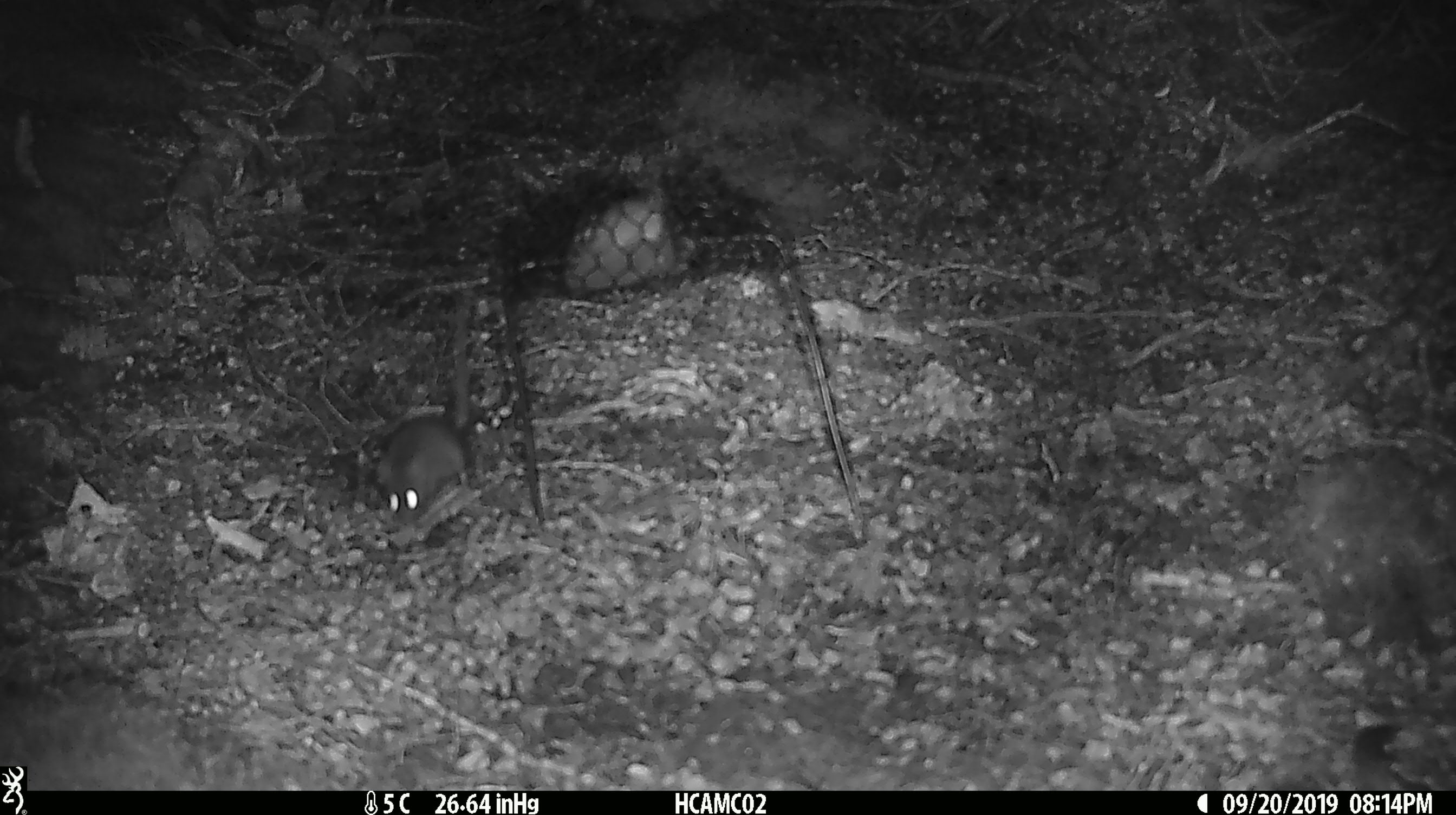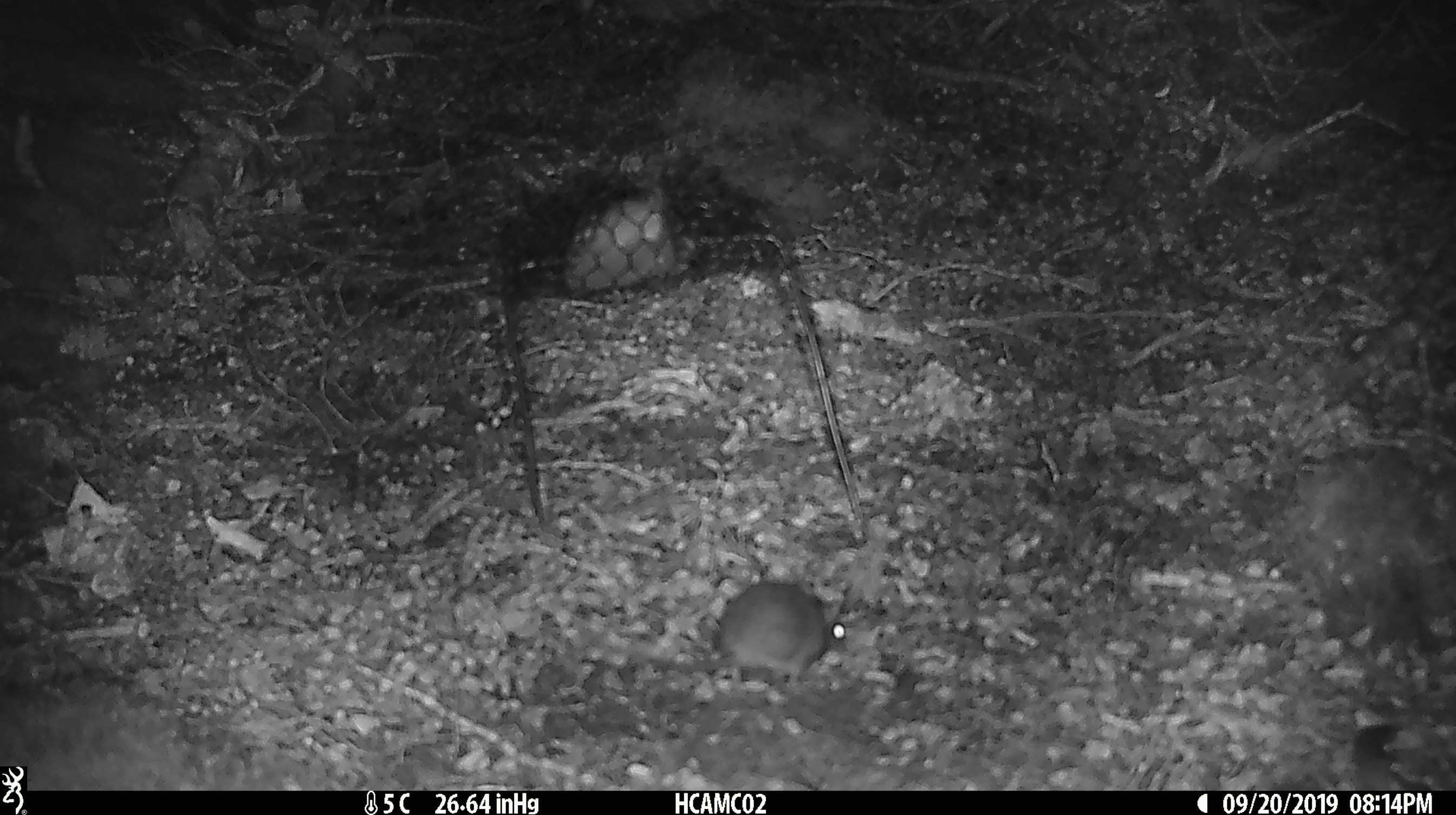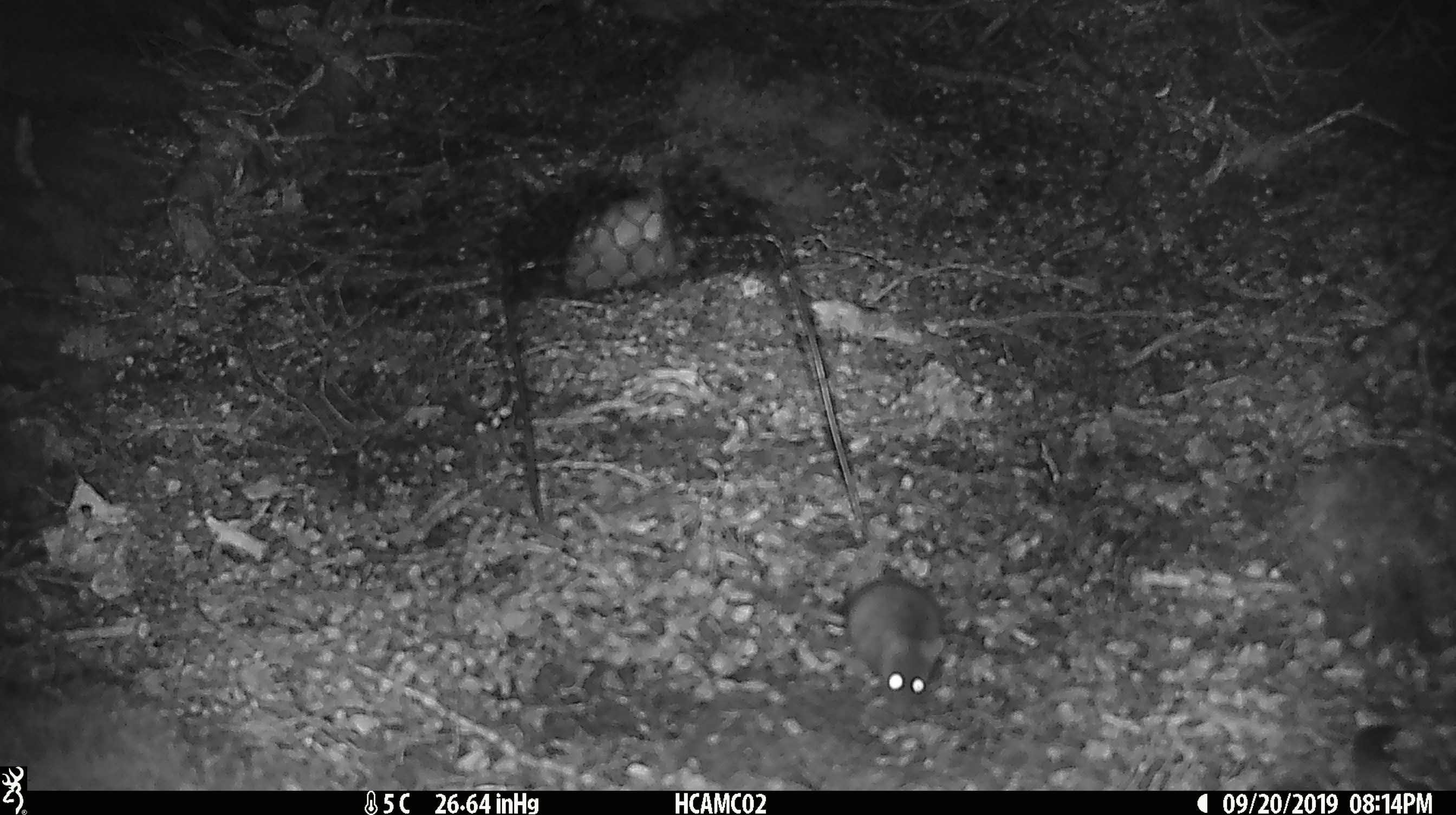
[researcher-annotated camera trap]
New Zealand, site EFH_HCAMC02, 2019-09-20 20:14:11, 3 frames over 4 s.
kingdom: Animalia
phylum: Chordata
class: Mammalia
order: Rodentia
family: Muridae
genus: Mus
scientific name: Mus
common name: mouse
Mouse (Mus).